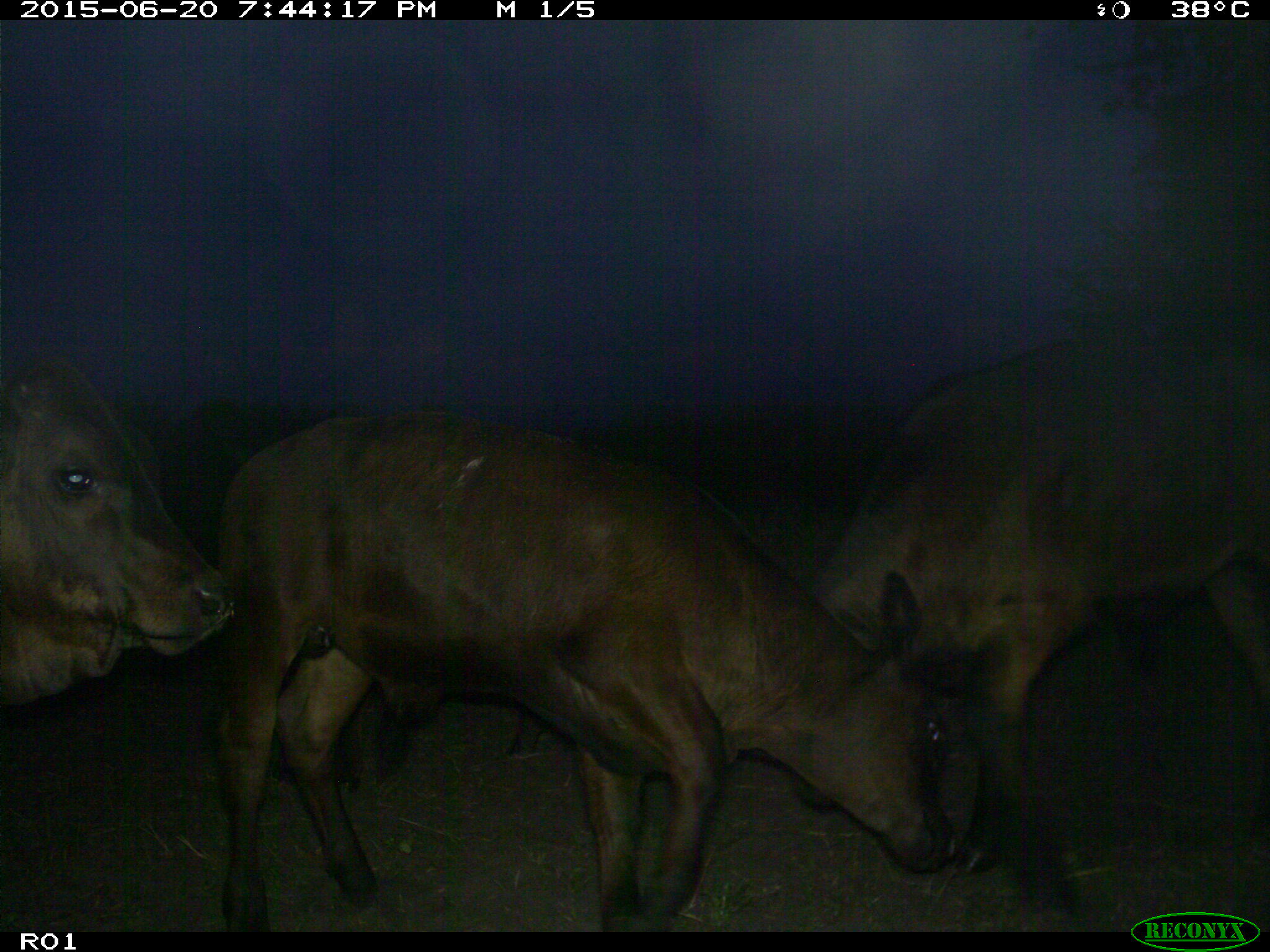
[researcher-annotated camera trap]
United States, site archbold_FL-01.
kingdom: Animalia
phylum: Chordata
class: Mammalia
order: Artiodactyla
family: Bovidae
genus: Bos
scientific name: Bos taurus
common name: domestic cow